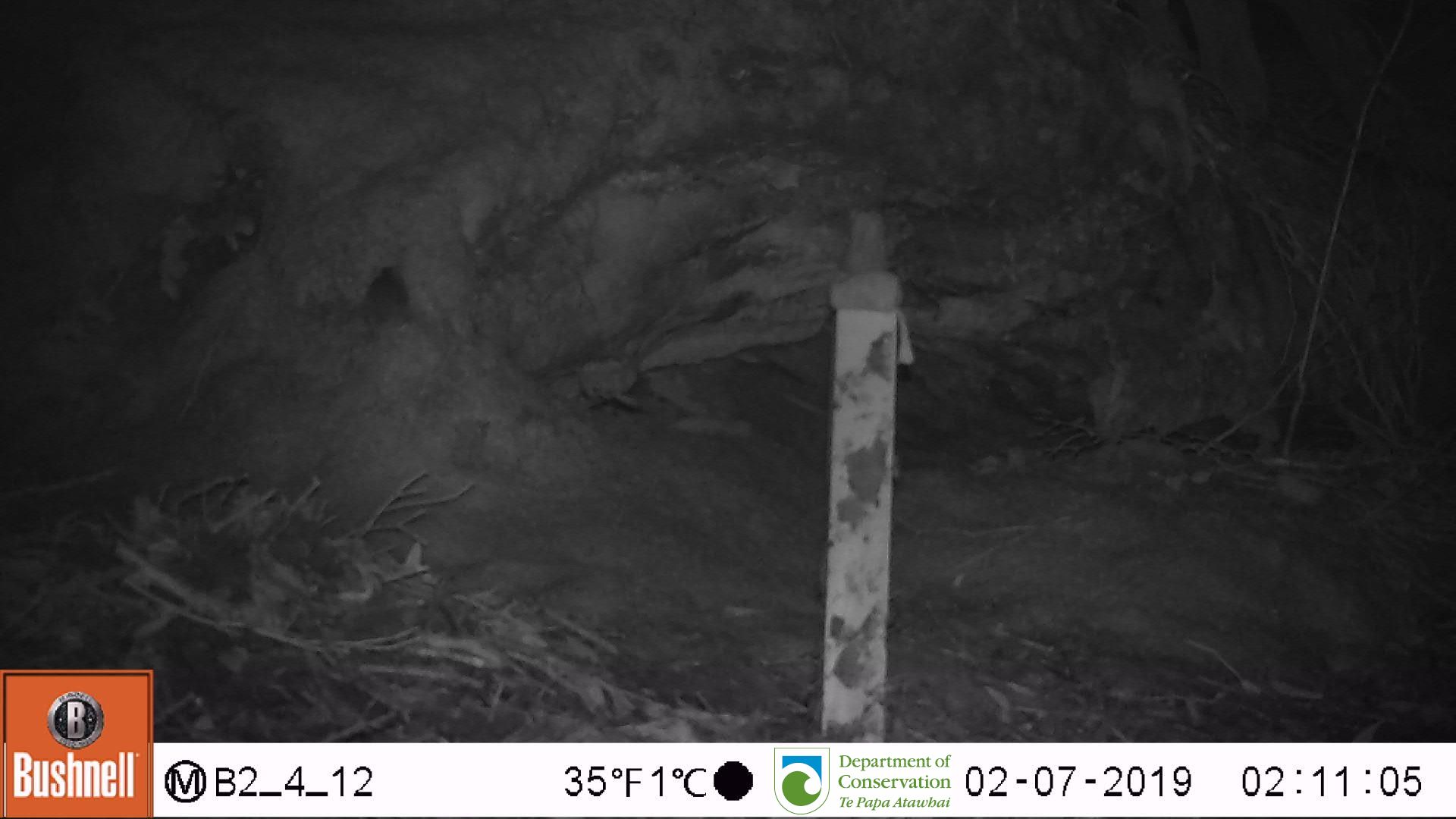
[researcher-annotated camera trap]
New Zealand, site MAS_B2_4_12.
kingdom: Animalia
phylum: Chordata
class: Mammalia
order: Rodentia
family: Muridae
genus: Mus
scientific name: Mus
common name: mouse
Mouse (Mus).